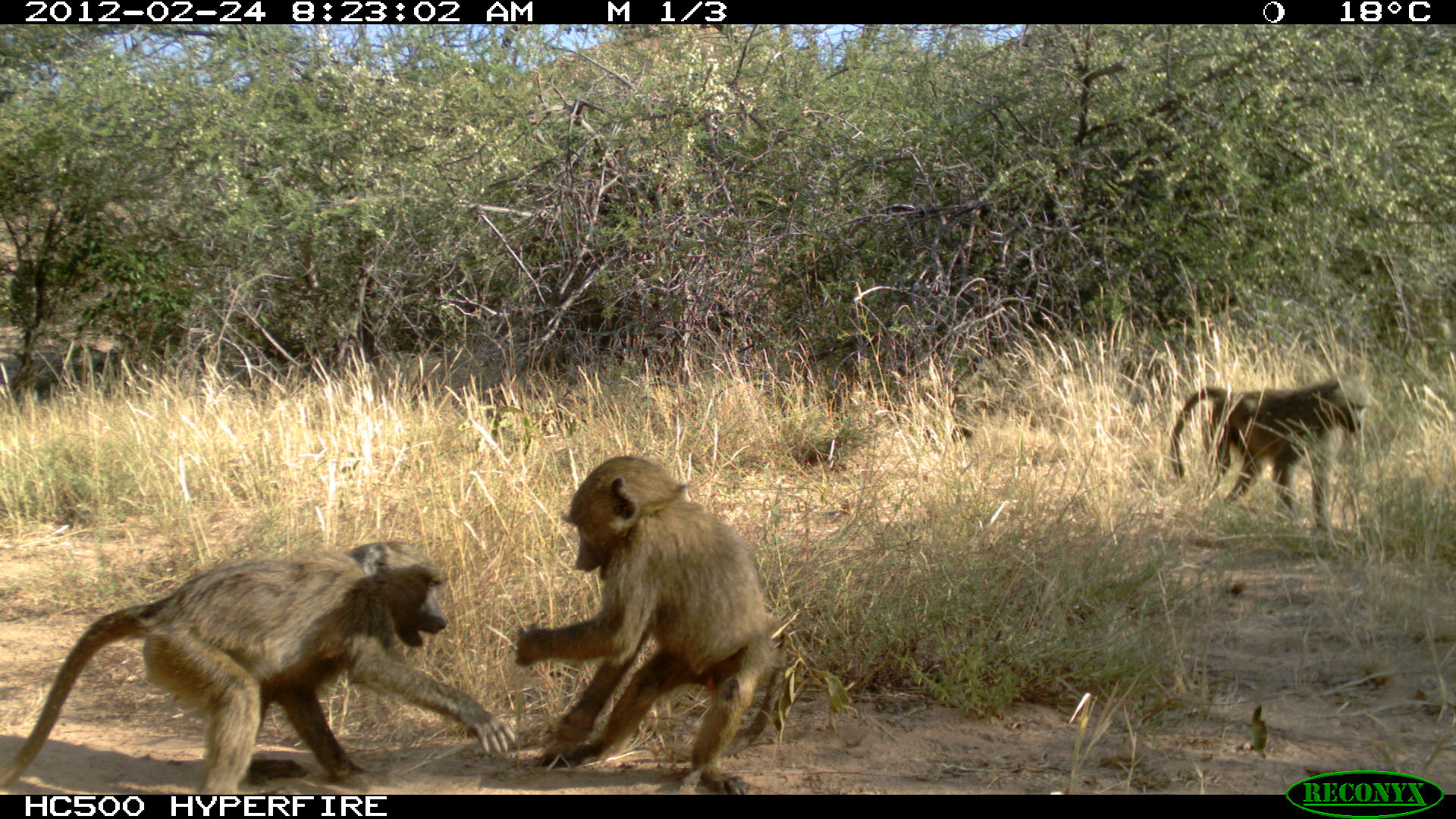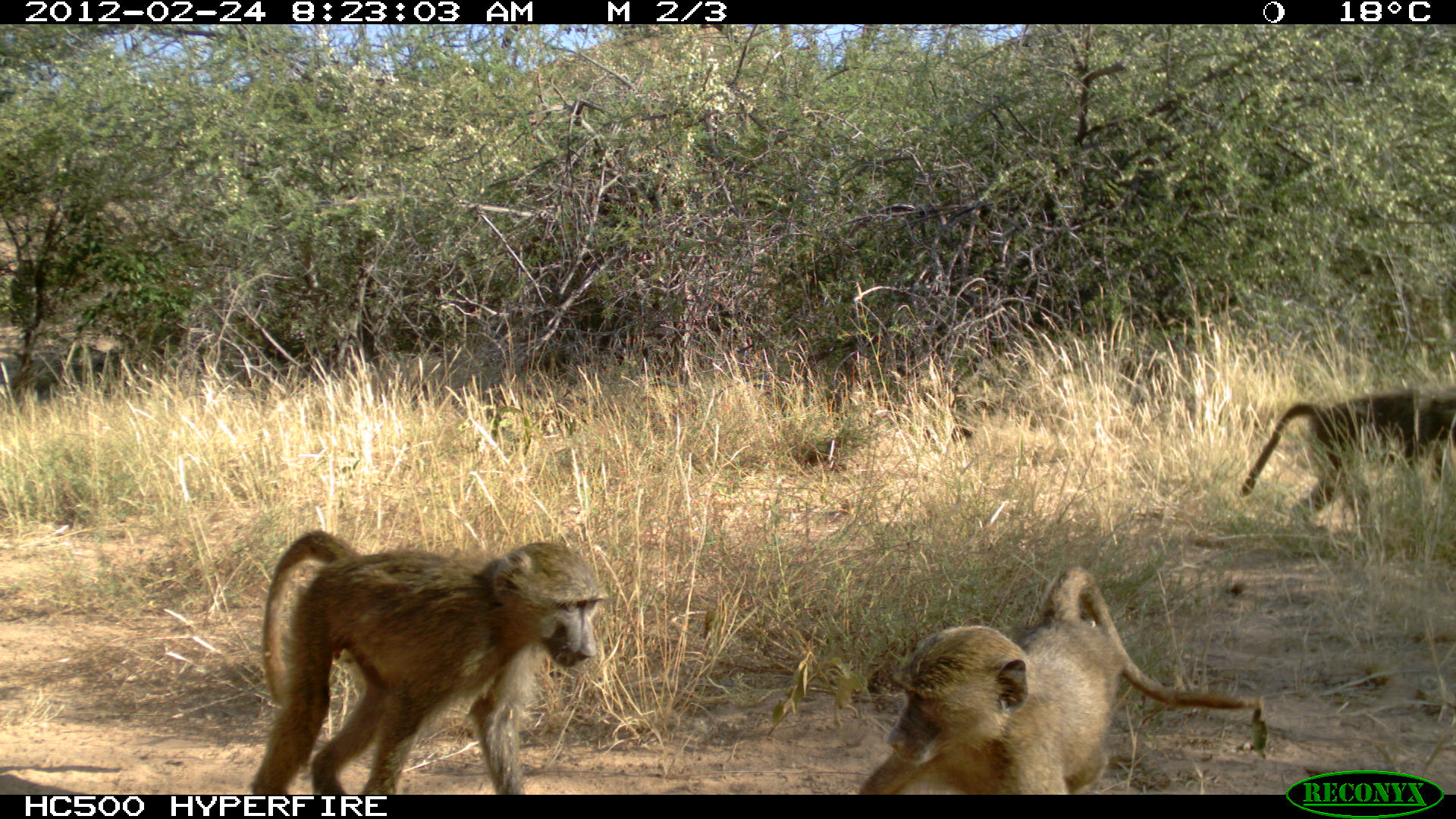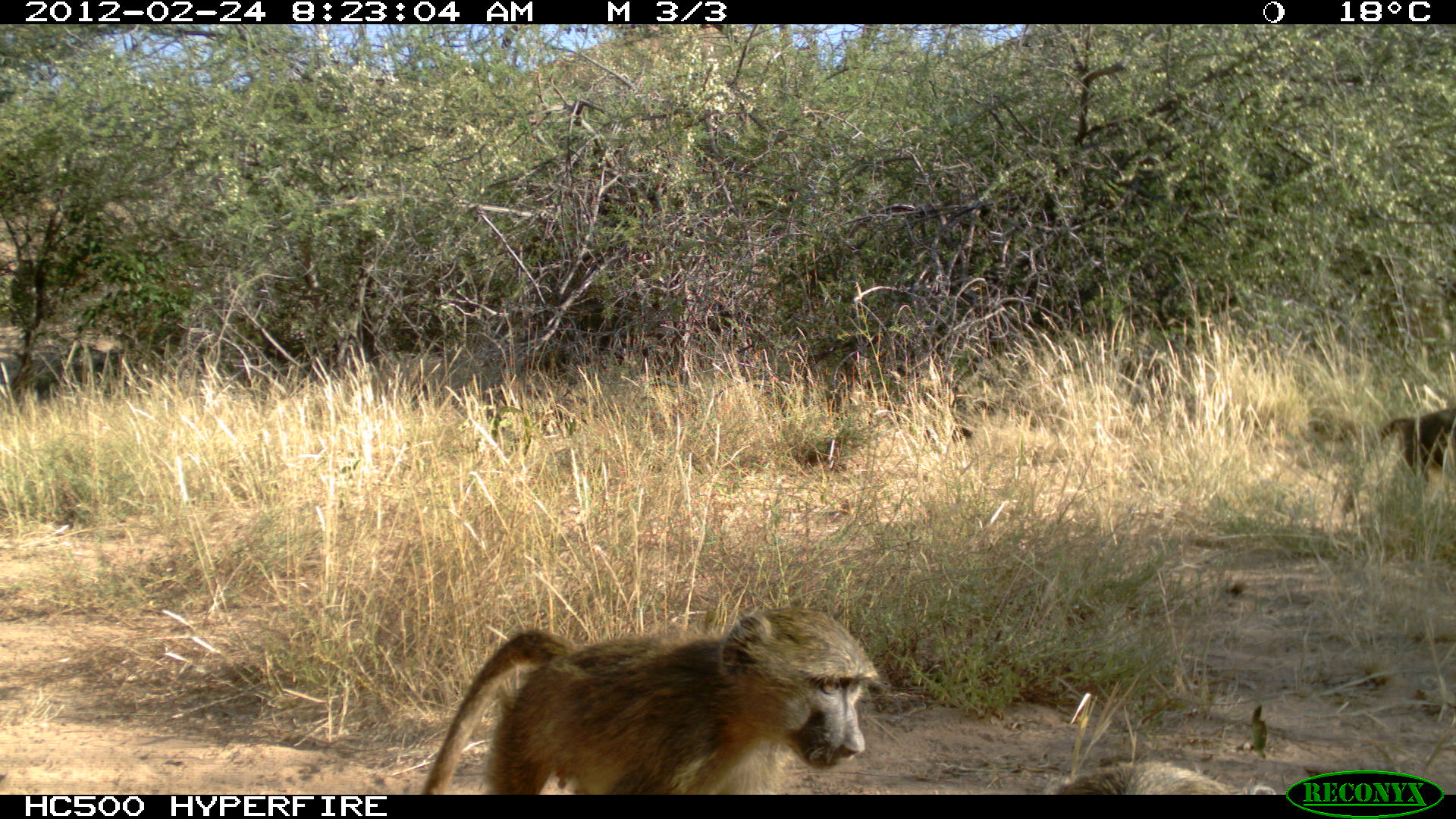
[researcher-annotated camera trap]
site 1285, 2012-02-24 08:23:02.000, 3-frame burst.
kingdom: Animalia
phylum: Chordata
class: Mammalia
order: Primates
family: Cercopithecidae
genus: Papio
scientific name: Papio anubis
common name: olive baboon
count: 3